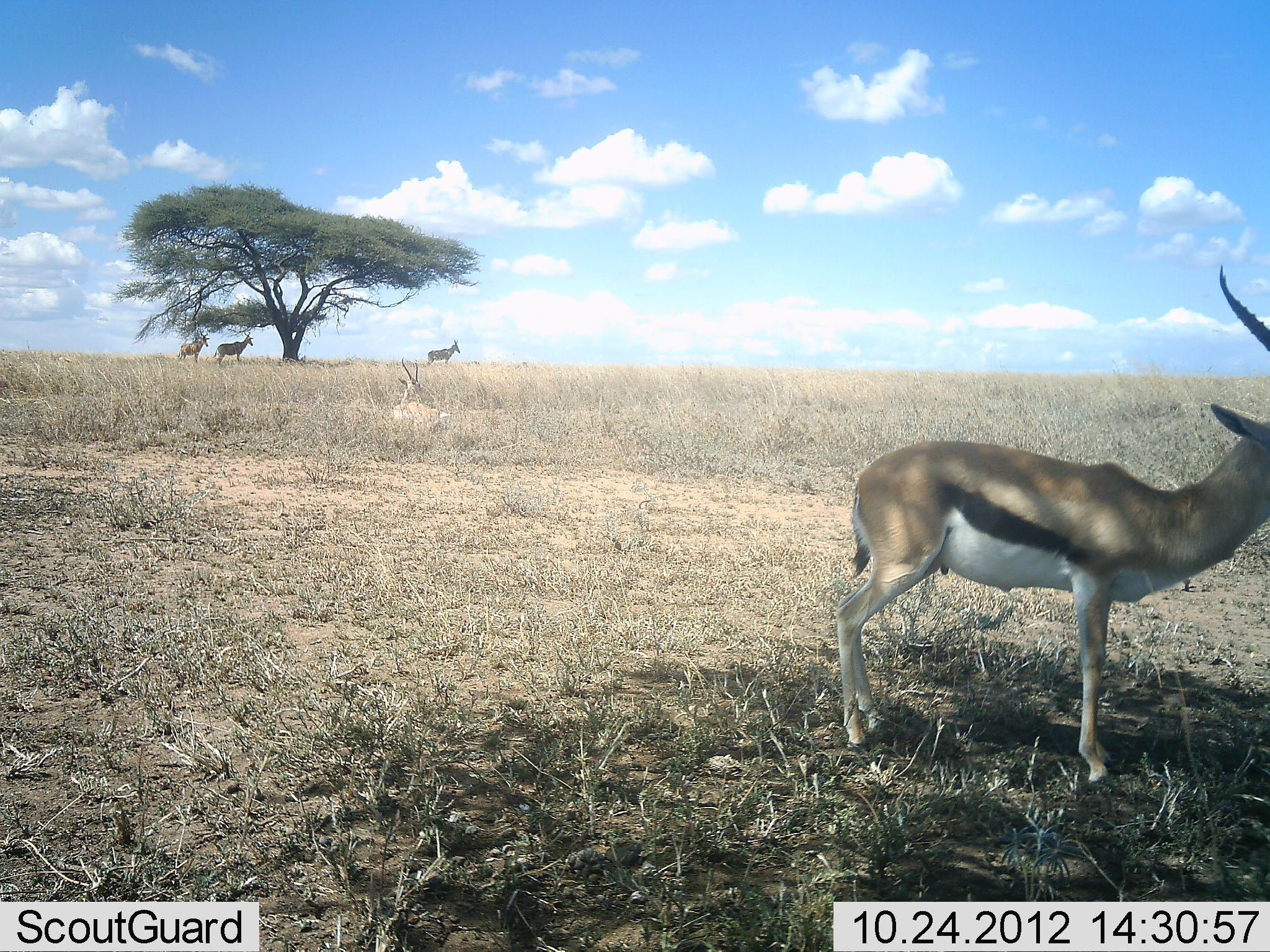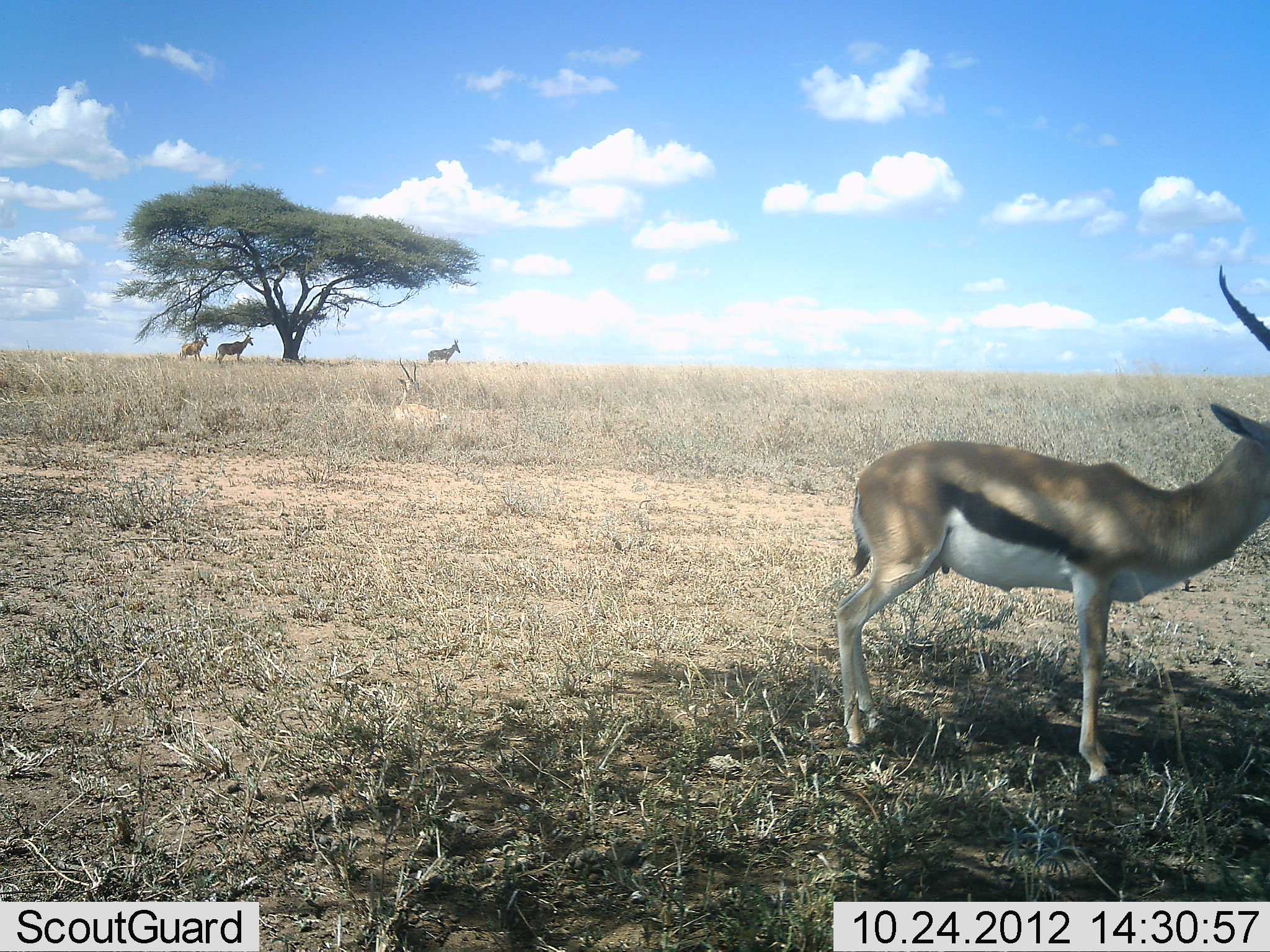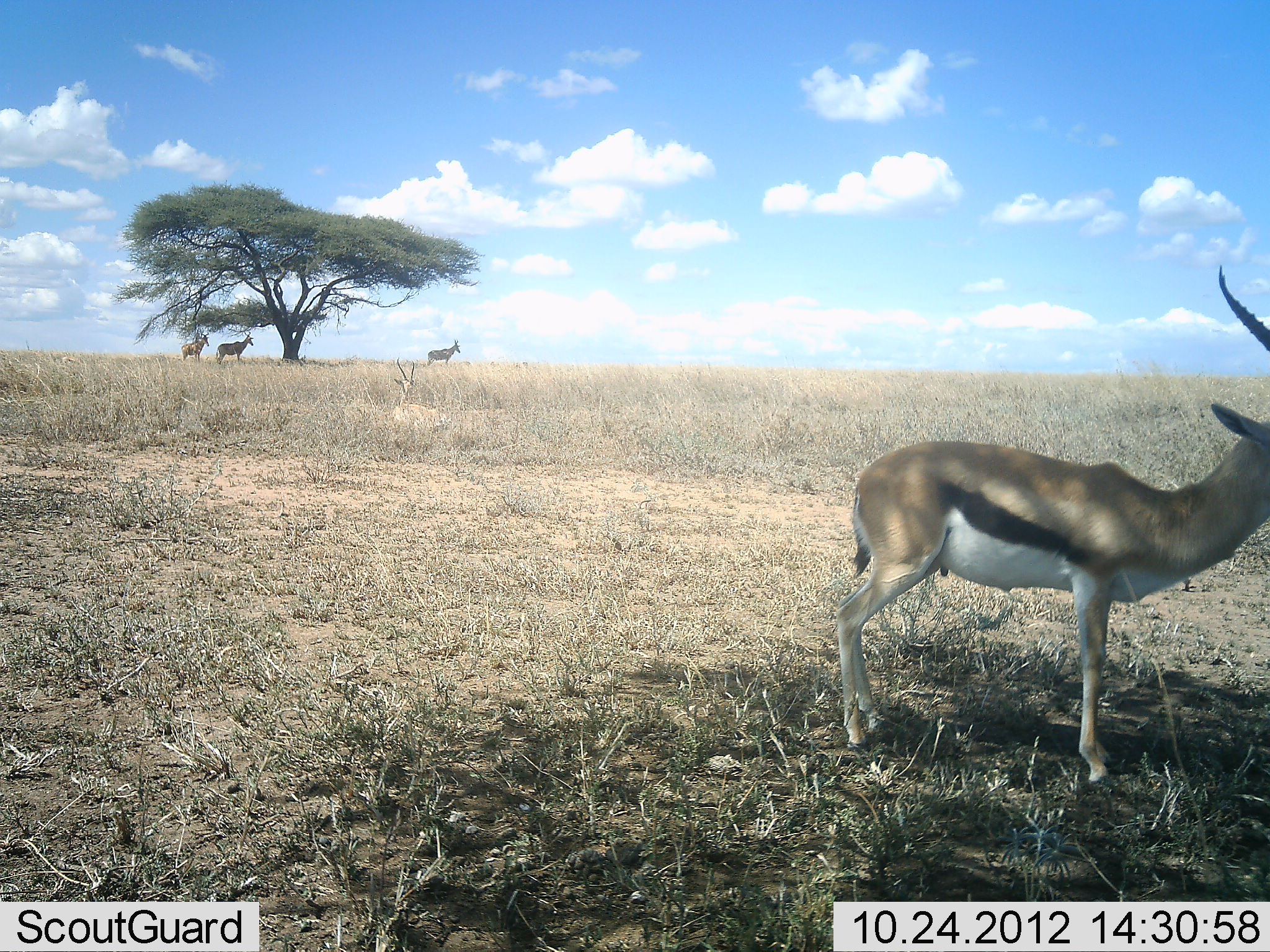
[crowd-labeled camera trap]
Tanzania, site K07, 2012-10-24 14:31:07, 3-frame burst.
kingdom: Animalia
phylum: Chordata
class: Mammalia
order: Artiodactyla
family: Bovidae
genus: Eudorcas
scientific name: Eudorcas thomsonii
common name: thomson's gazelle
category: gazellethomsons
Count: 1.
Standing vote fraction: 95%.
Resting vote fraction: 9%.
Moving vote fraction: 0%.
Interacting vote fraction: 0%.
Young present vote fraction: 0%.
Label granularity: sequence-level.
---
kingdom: Animalia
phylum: Chordata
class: Mammalia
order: Artiodactyla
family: Bovidae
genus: Alcelaphus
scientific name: Alcelaphus buselaphus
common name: hartebeest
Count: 3.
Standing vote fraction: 100%.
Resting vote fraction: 0%.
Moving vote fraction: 0%.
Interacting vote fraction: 0%.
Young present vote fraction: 0%.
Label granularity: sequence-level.